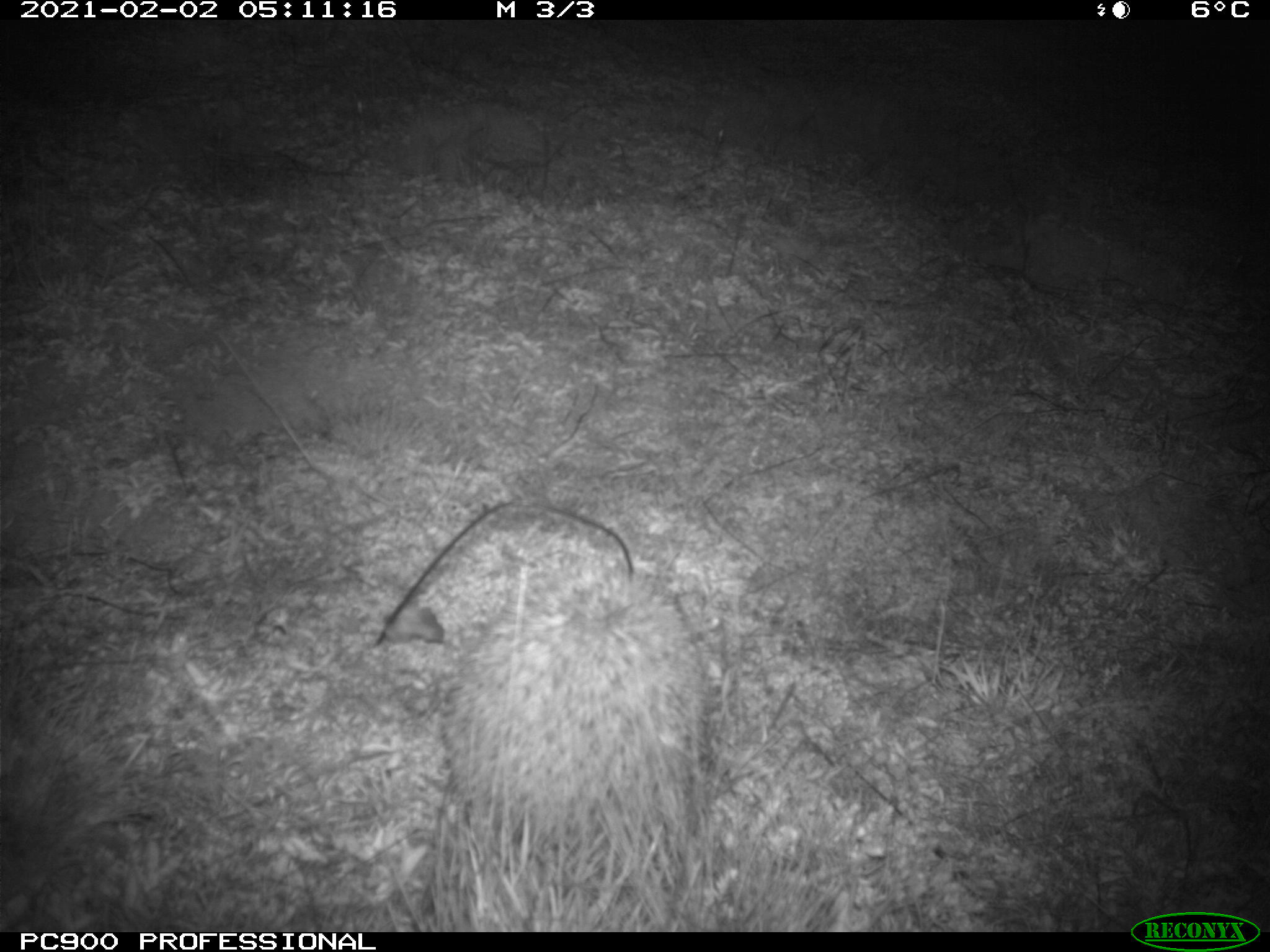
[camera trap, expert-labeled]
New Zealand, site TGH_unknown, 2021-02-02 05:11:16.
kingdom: Animalia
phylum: Chordata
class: Mammalia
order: Eulipotyphla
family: Erinaceidae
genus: Erinaceus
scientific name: Erinaceus europaeus europaeus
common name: european hedgehog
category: hedgehog